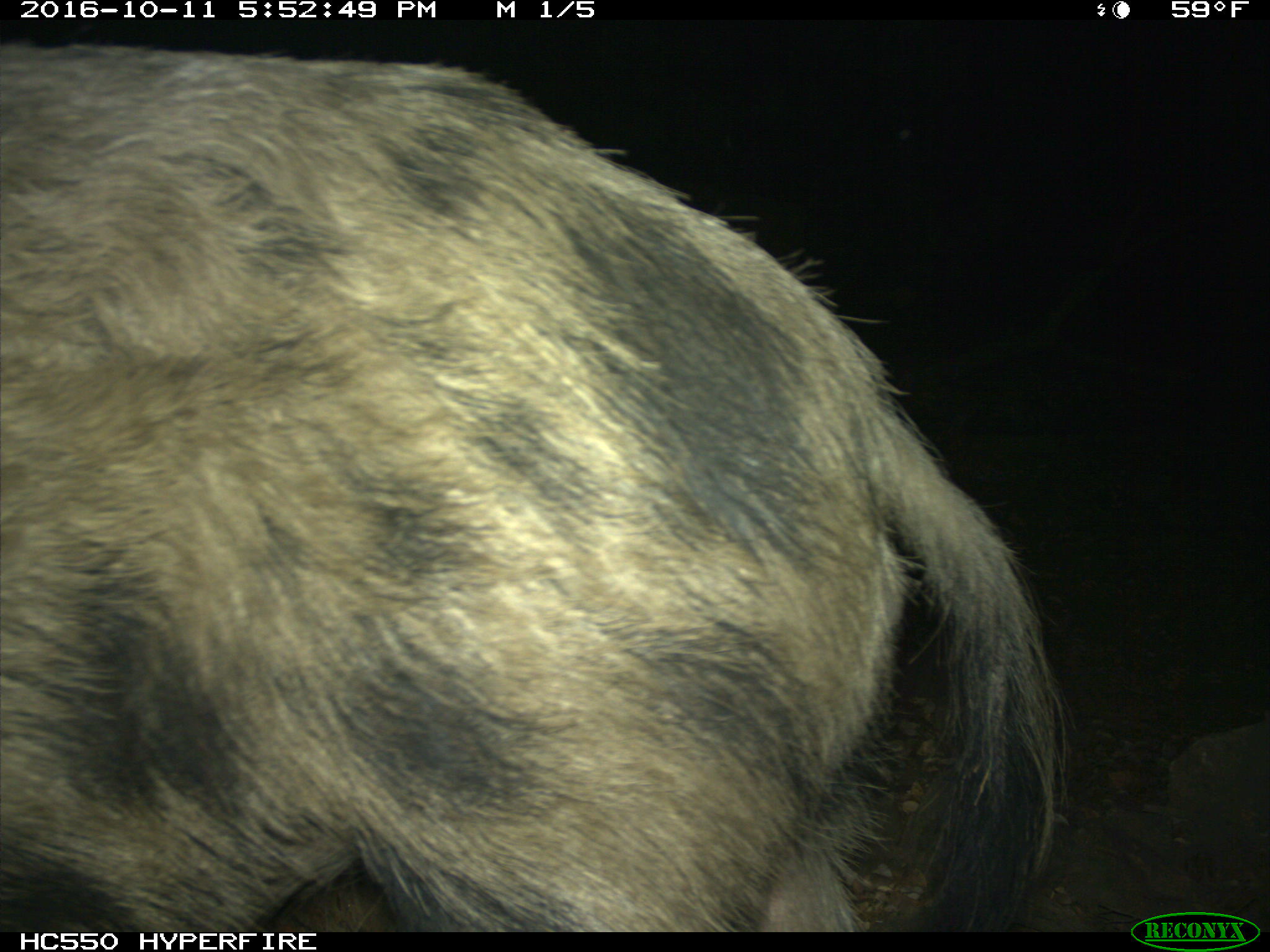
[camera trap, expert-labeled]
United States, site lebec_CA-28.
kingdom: Animalia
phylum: Chordata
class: Mammalia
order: Artiodactyla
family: Suidae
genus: Sus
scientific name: Sus scrofa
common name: wild boar